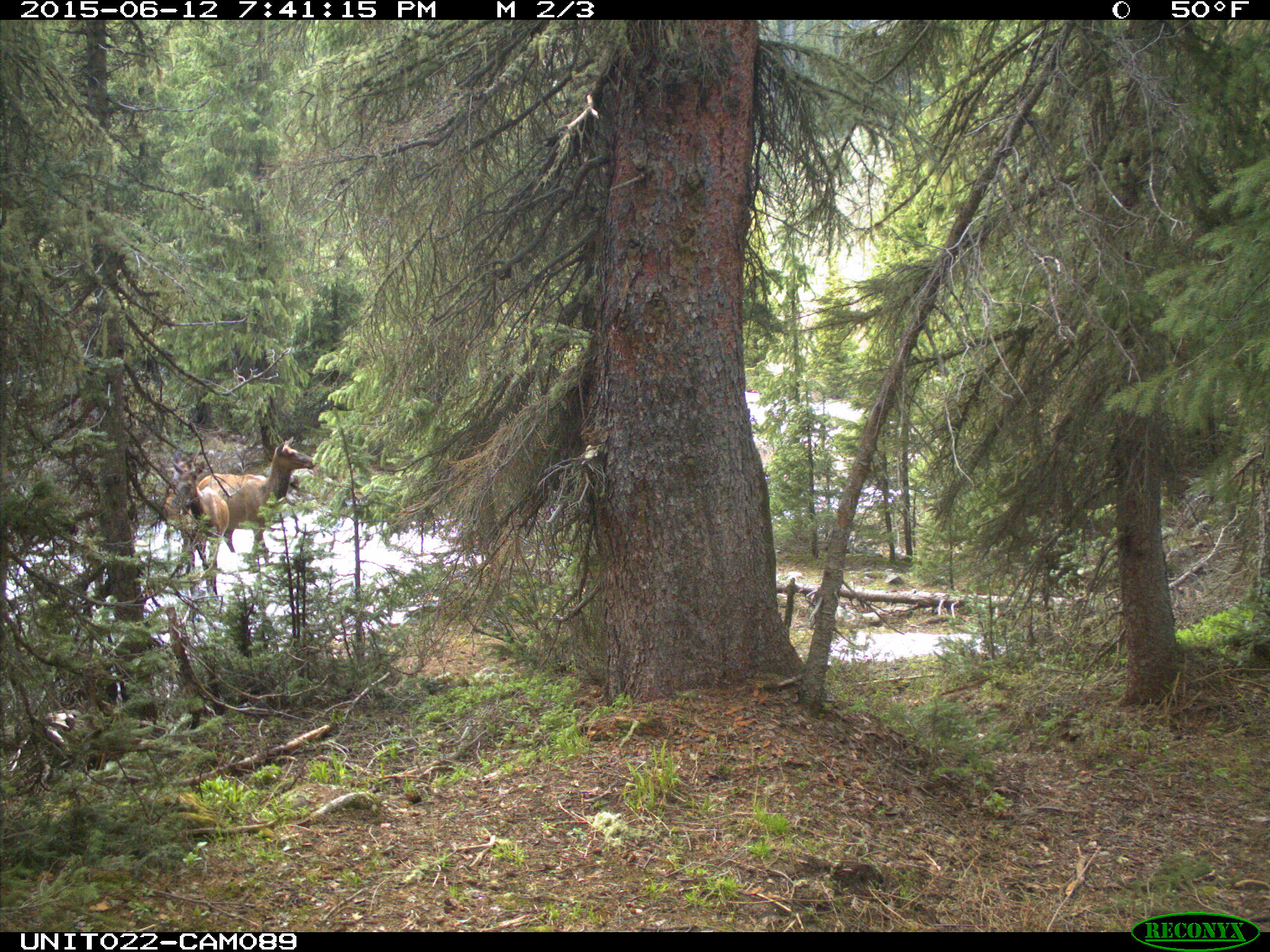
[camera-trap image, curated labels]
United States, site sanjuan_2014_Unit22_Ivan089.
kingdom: Animalia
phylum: Chordata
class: Mammalia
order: Artiodactyla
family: Cervidae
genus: Cervus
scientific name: Cervus elaphus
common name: red deer